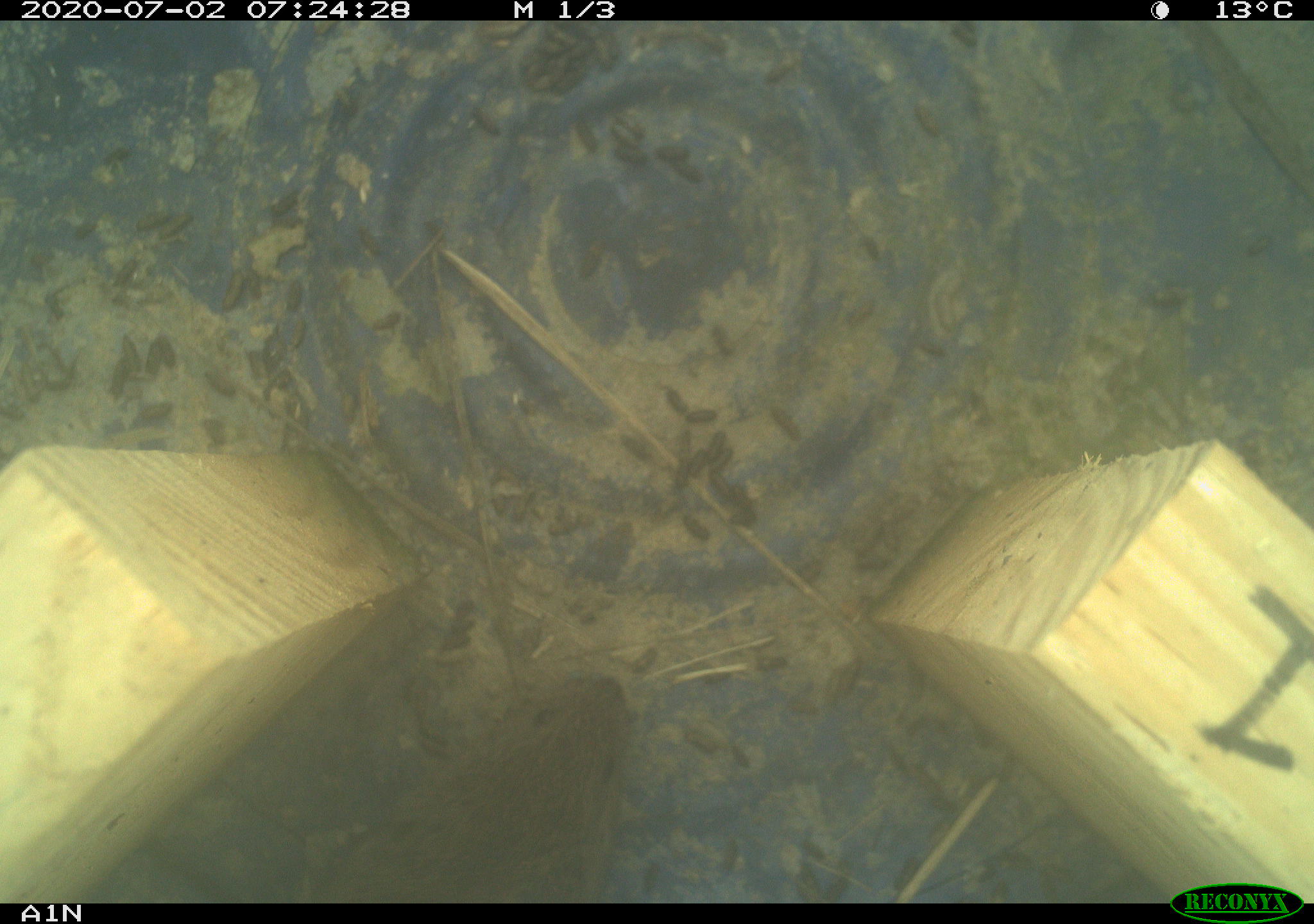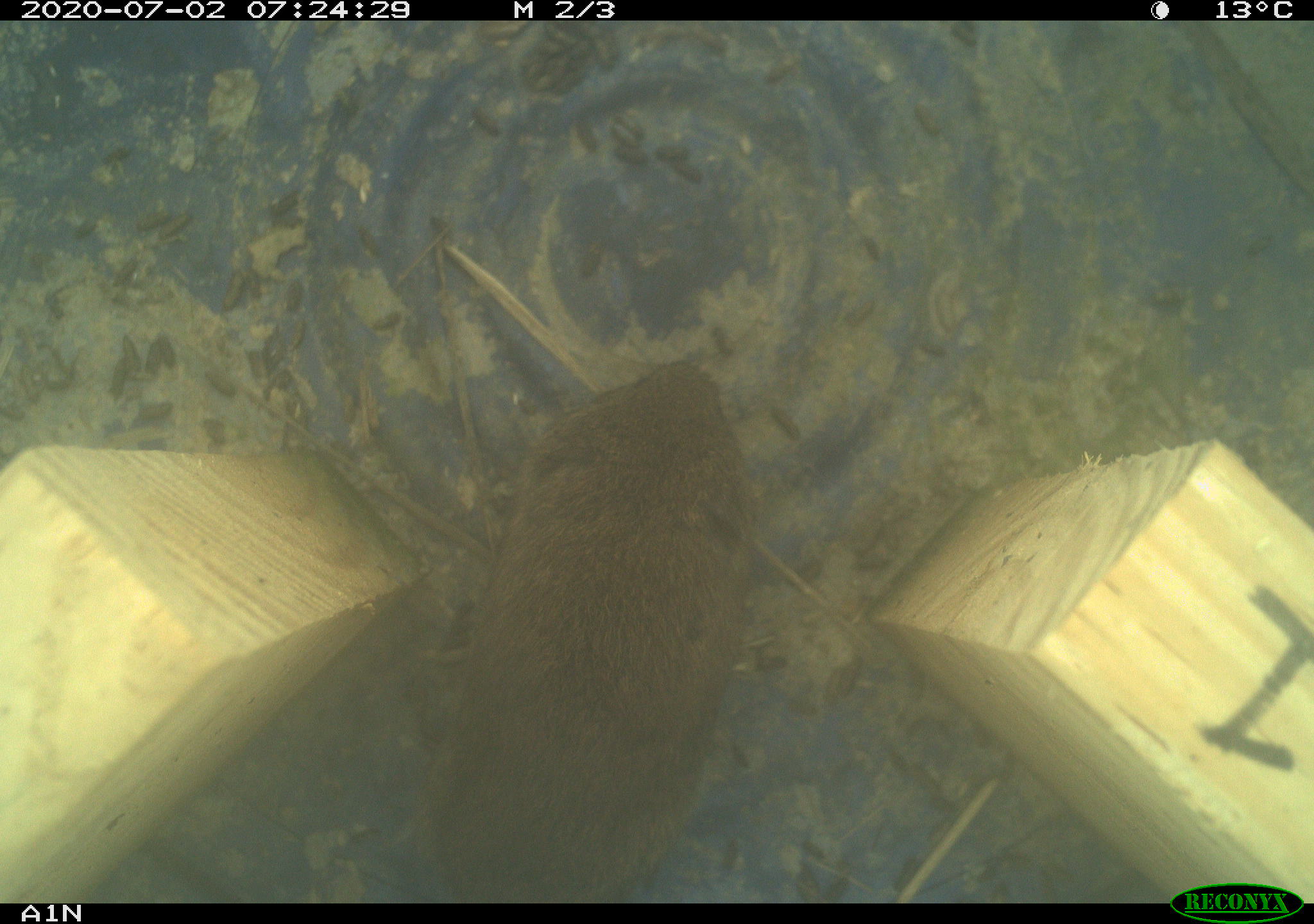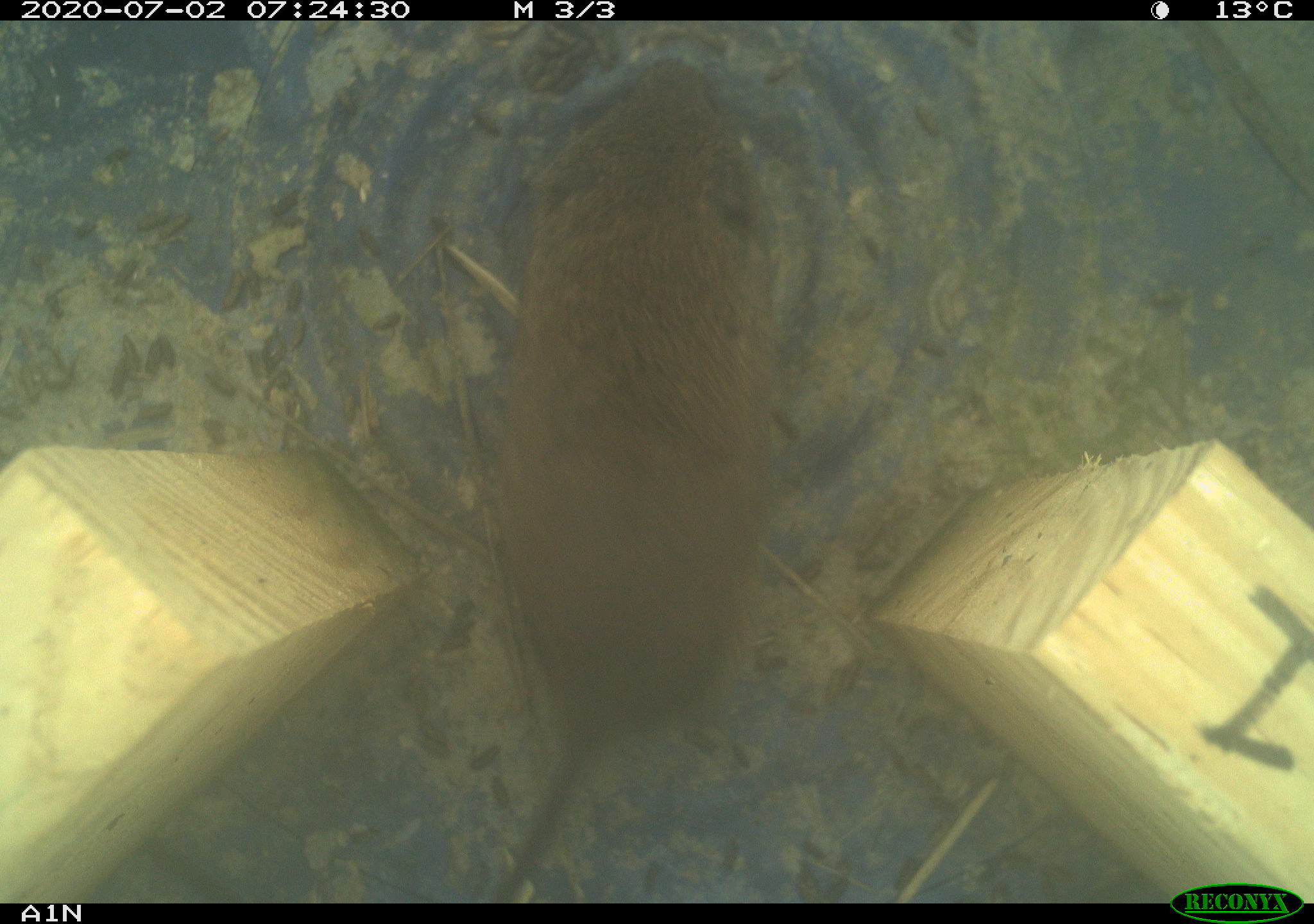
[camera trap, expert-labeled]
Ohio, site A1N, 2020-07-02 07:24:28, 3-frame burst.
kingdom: Animalia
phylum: Chordata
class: Mammalia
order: Rodentia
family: Cricetidae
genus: Microtus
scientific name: Microtus pennsylvanicus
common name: meadow vole